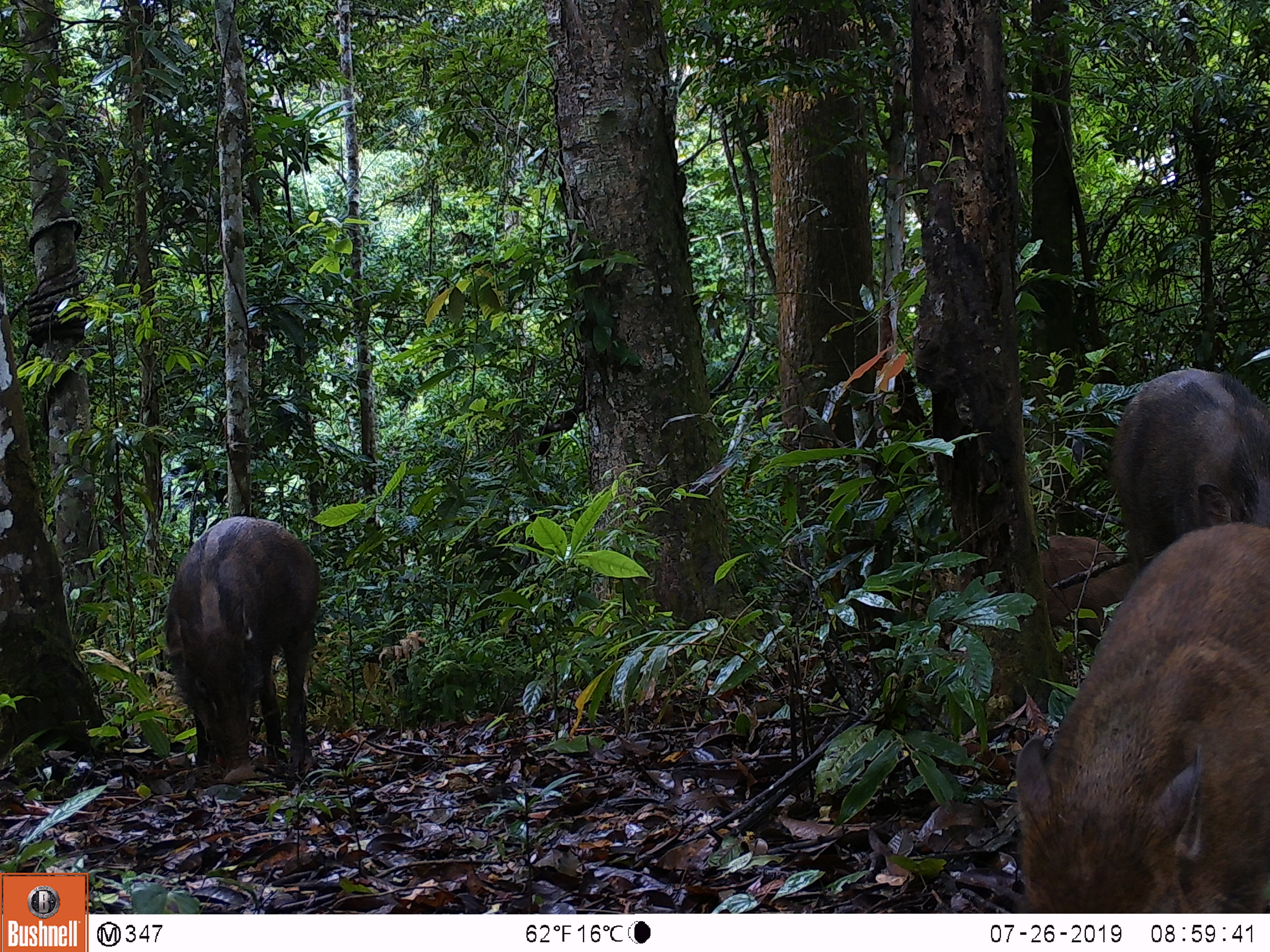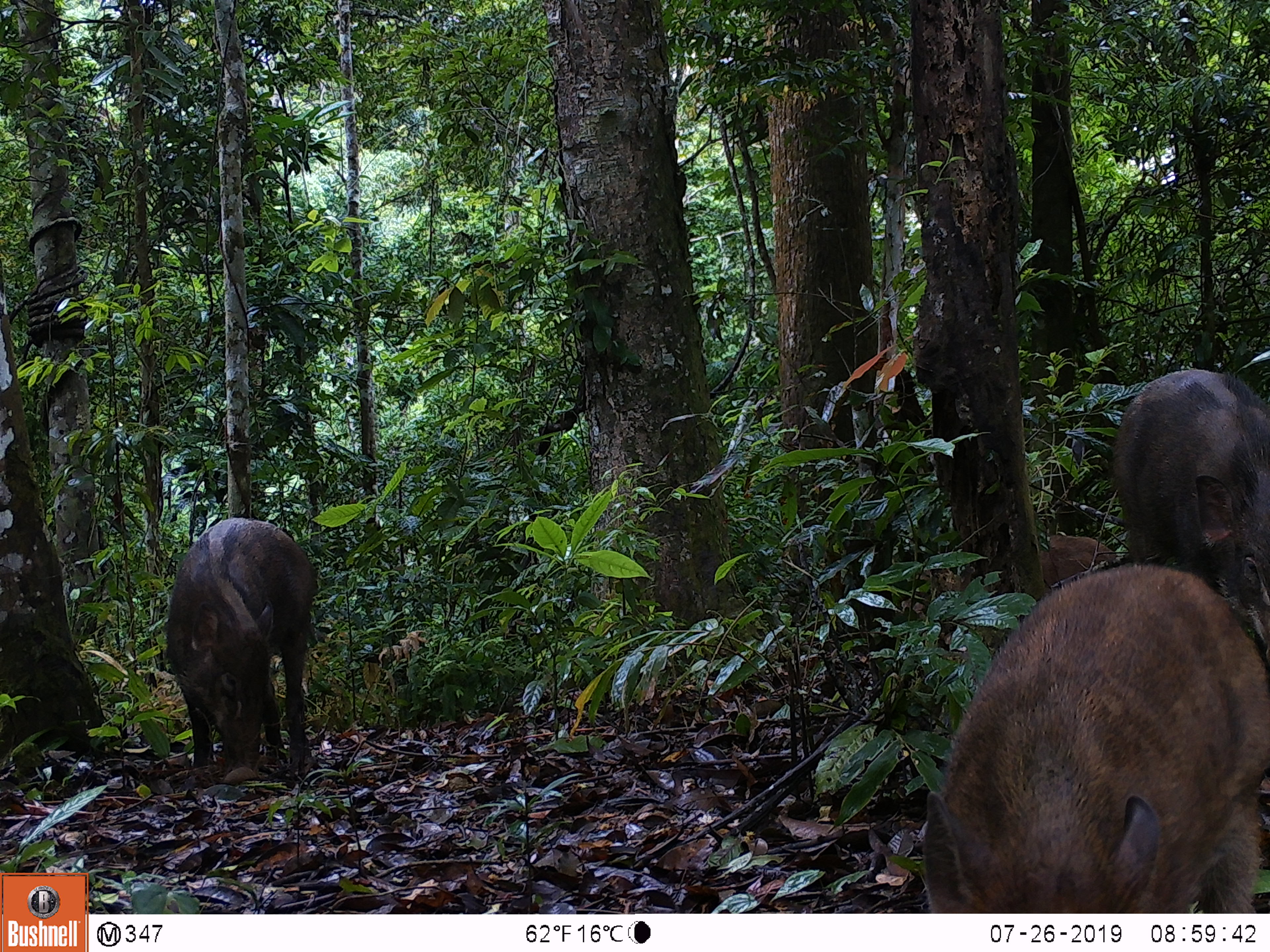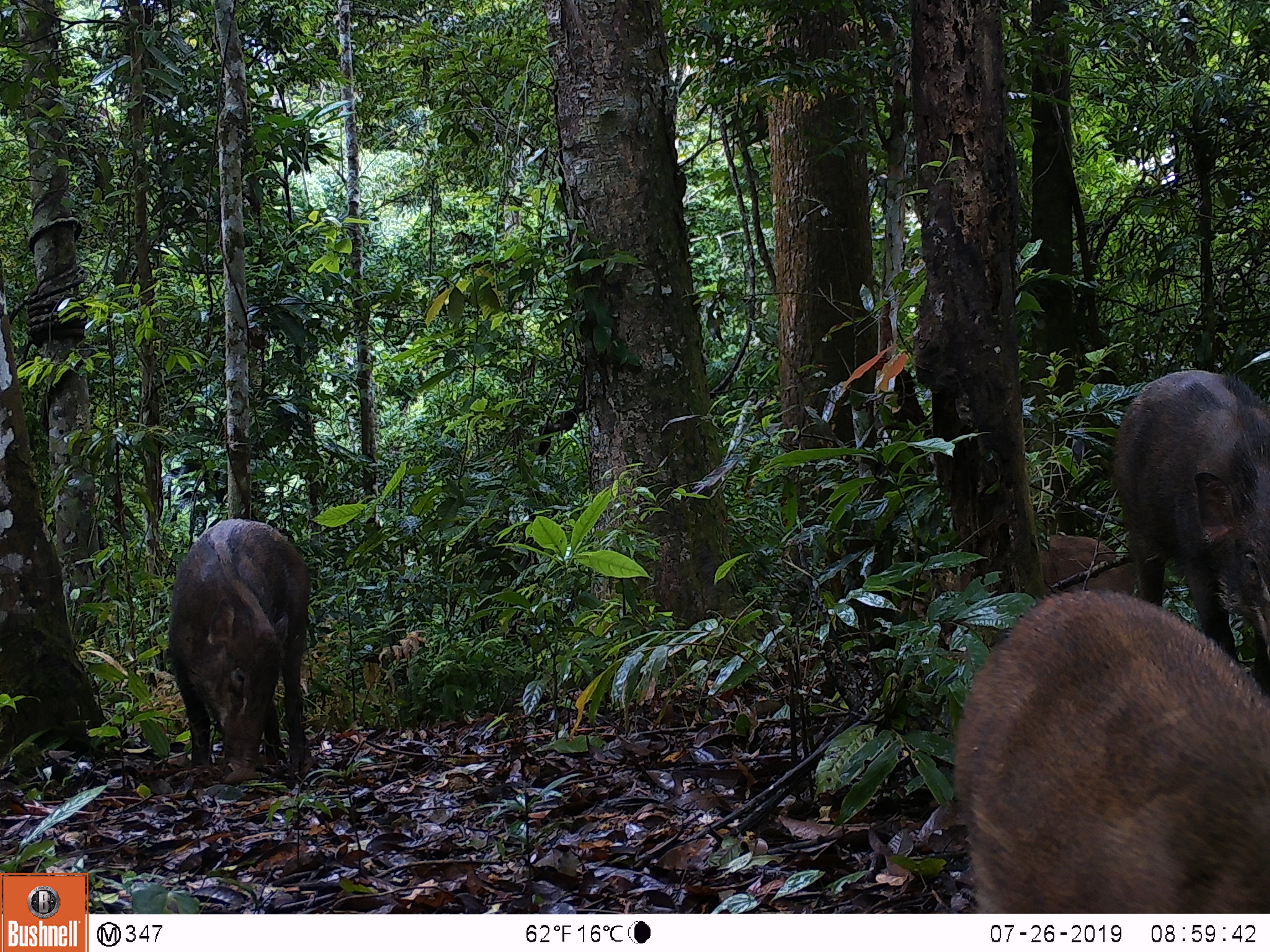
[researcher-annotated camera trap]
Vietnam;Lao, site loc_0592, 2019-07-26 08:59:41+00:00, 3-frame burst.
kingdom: Animalia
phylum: Chordata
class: Mammalia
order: Artiodactyla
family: Suidae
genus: Sus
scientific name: Sus scrofa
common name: eurasian wild pig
Eurasian wild pig (Sus scrofa). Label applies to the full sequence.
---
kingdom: Animalia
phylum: Chordata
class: Aves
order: Galliformes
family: Phasianidae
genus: Polyplectron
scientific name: Polyplectron bicalcaratum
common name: gray peacock-pheasant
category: grey peacock pheasant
Grey peacock pheasant (gray peacock-pheasant) (Polyplectron bicalcaratum). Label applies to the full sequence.